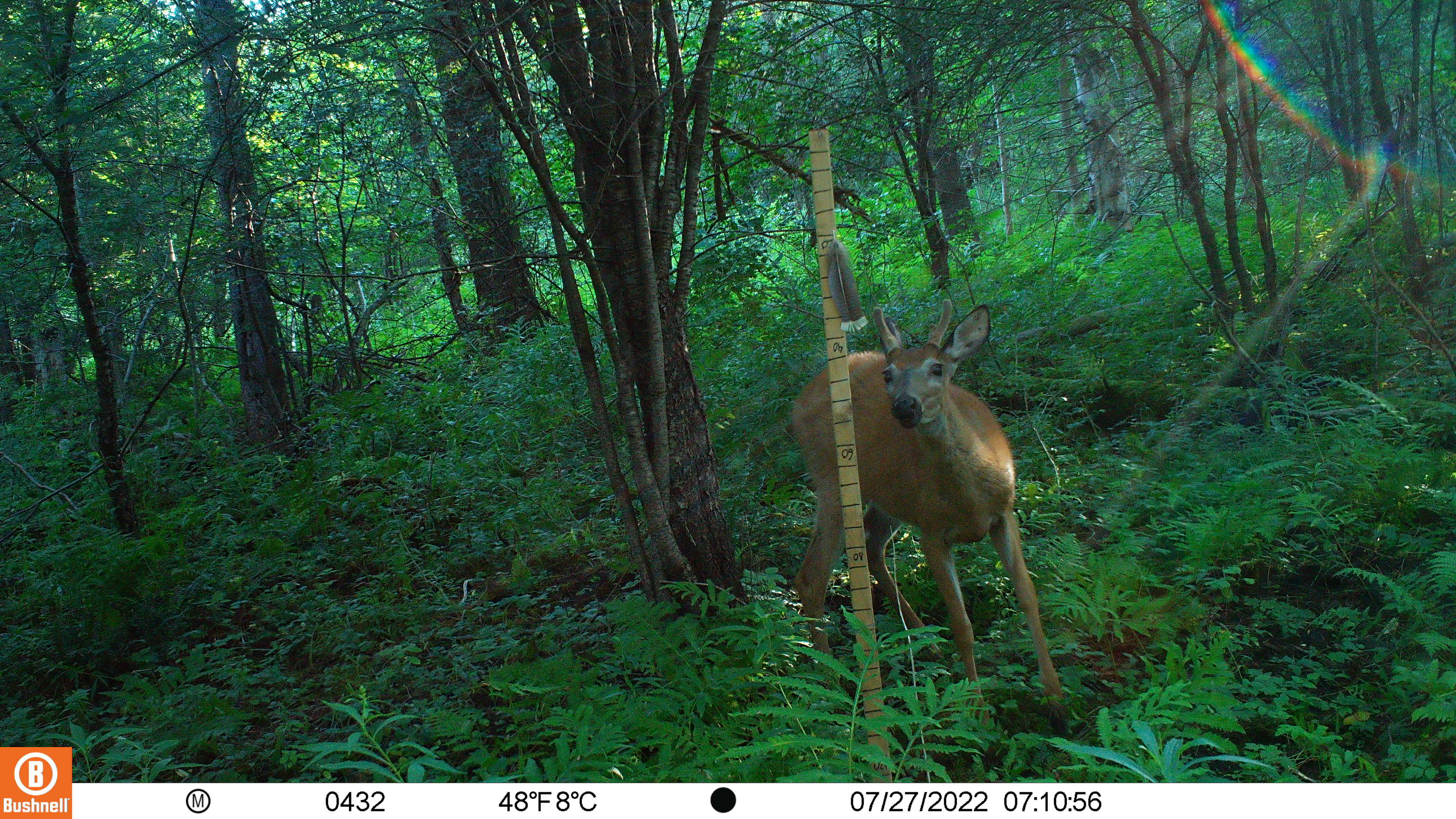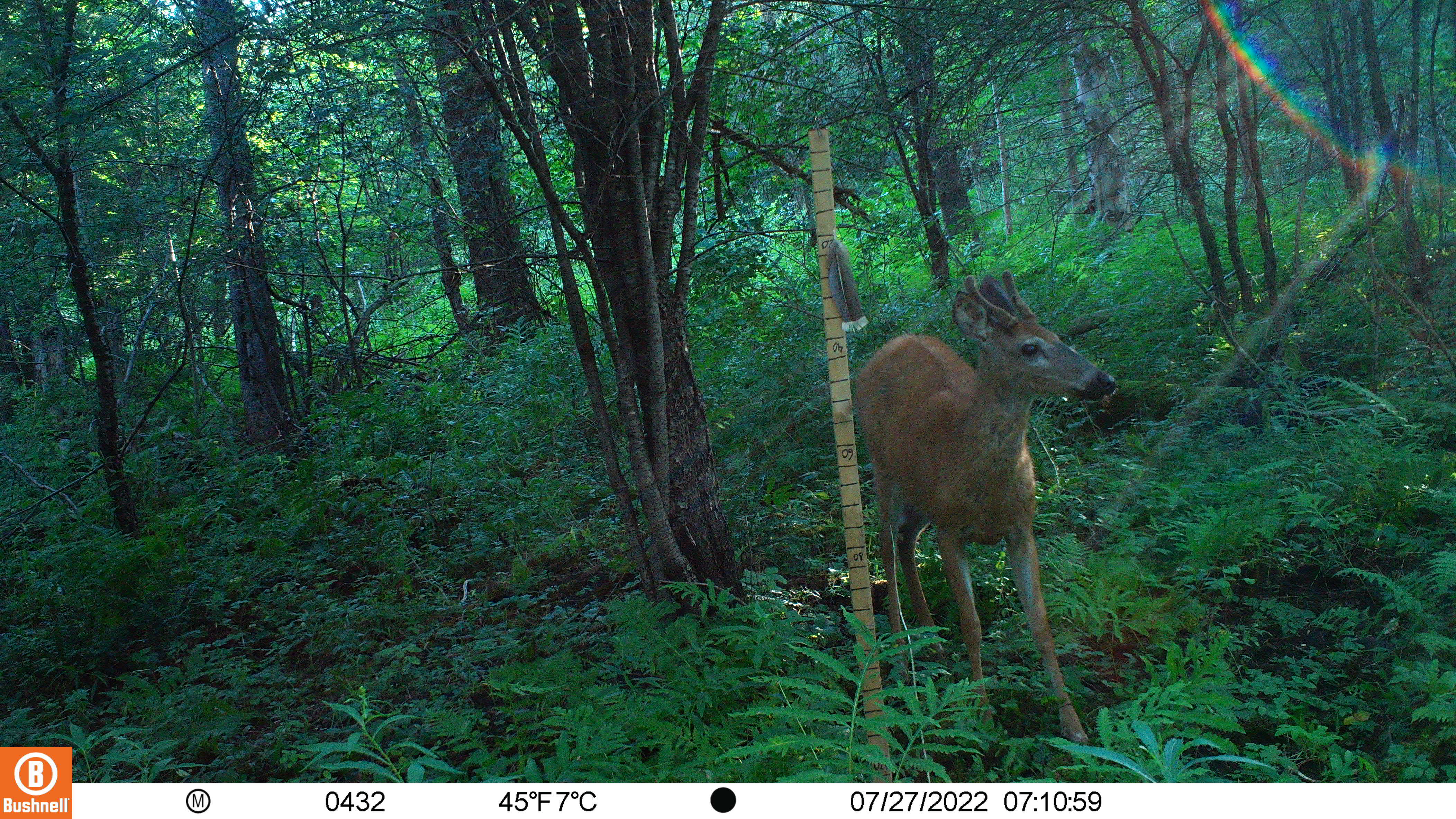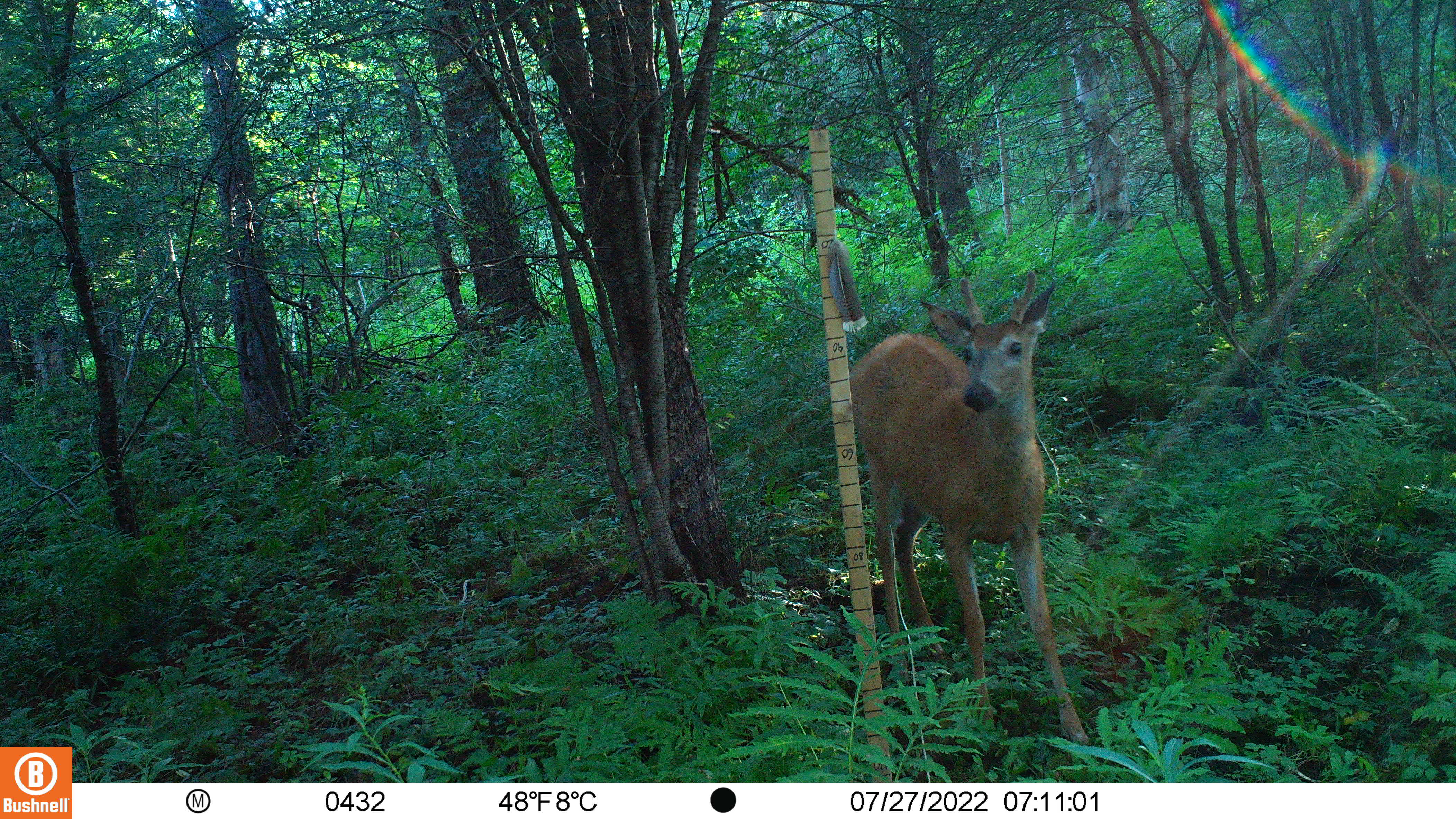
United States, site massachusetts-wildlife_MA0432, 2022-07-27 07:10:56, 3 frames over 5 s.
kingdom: Animalia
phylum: Chordata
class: Mammalia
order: Artiodactyla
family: Cervidae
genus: Odocoileus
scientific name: Odocoileus virginianus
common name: white-tailed deer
White-tailed deer (Odocoileus virginianus).